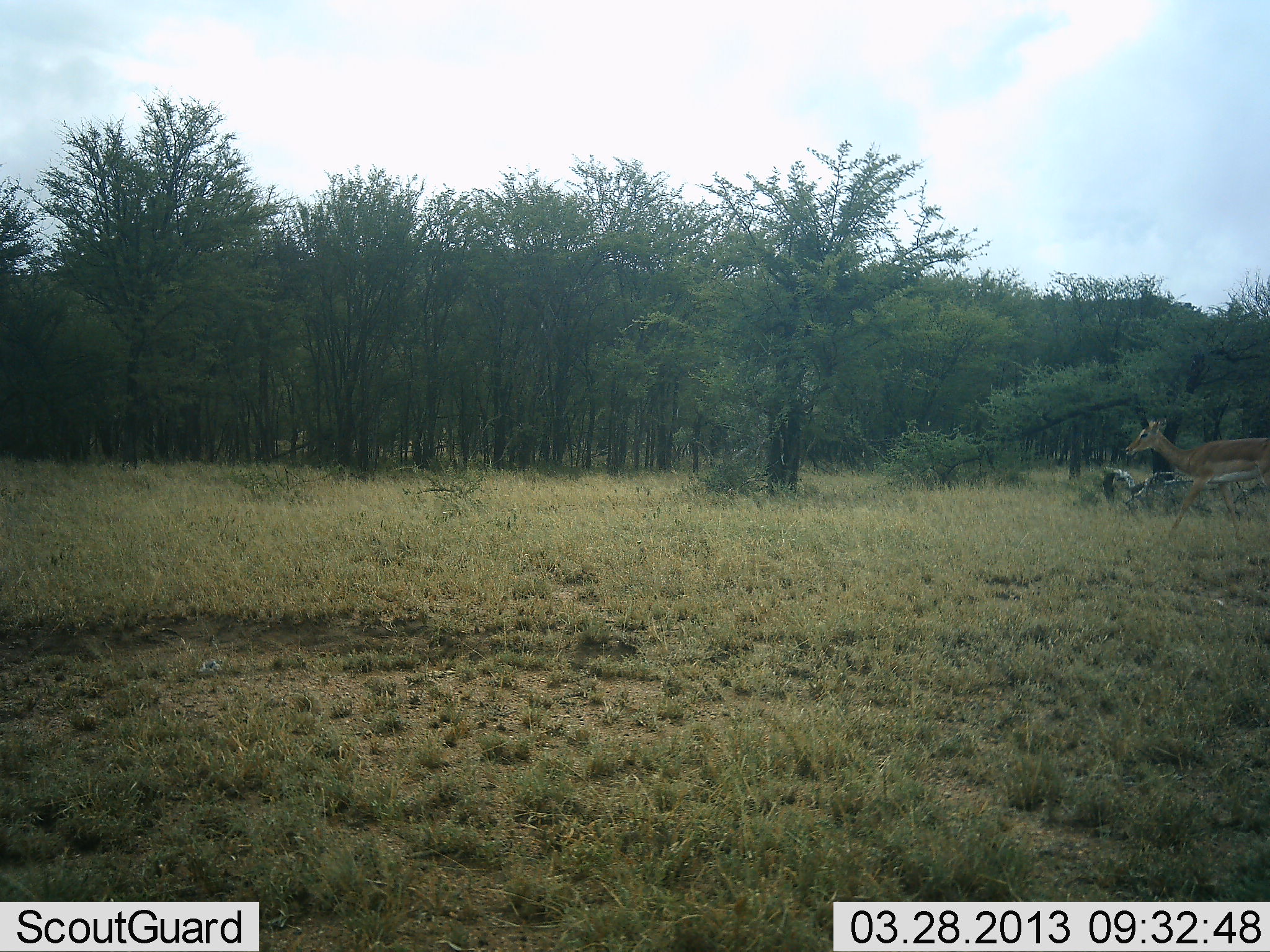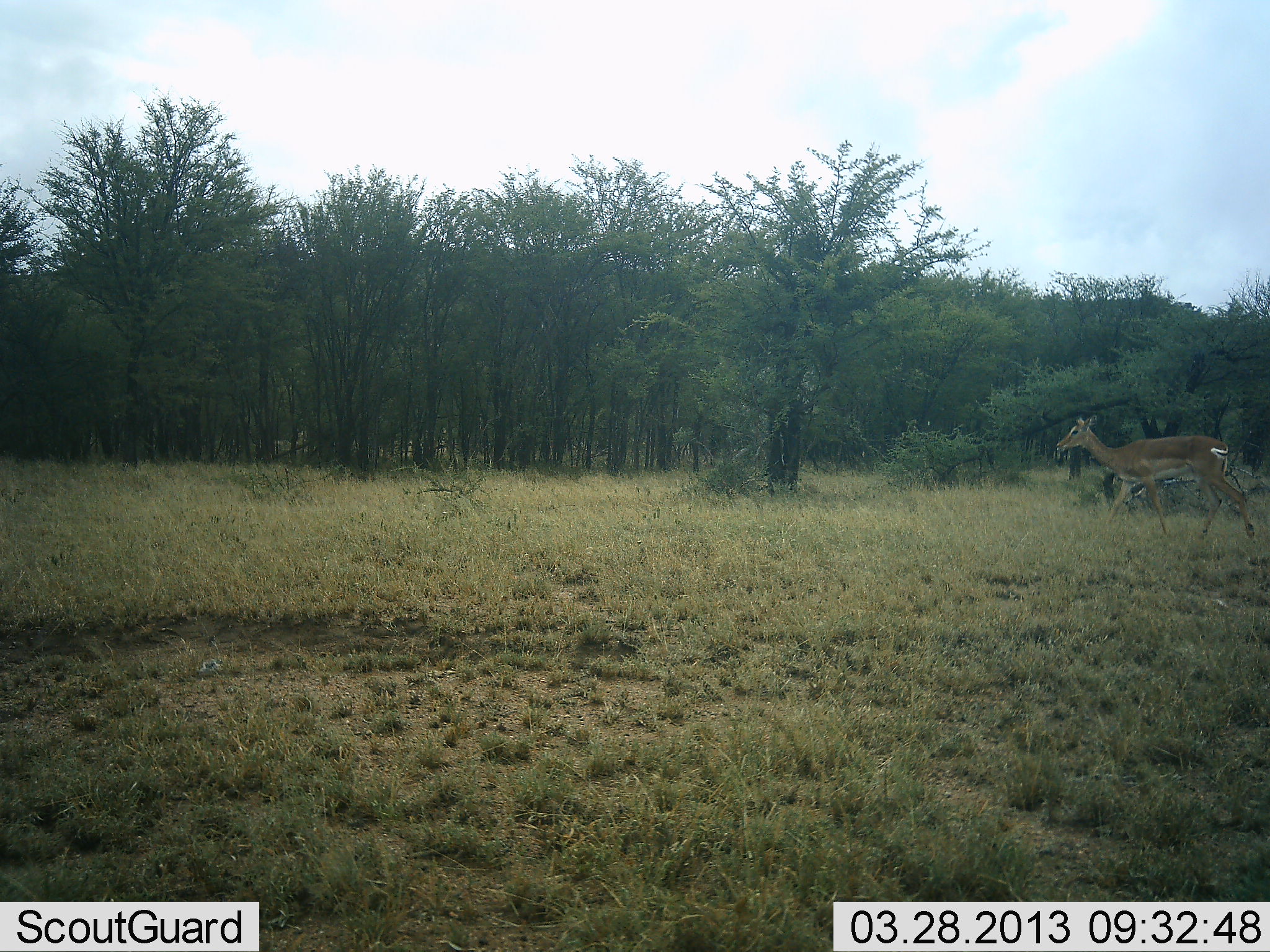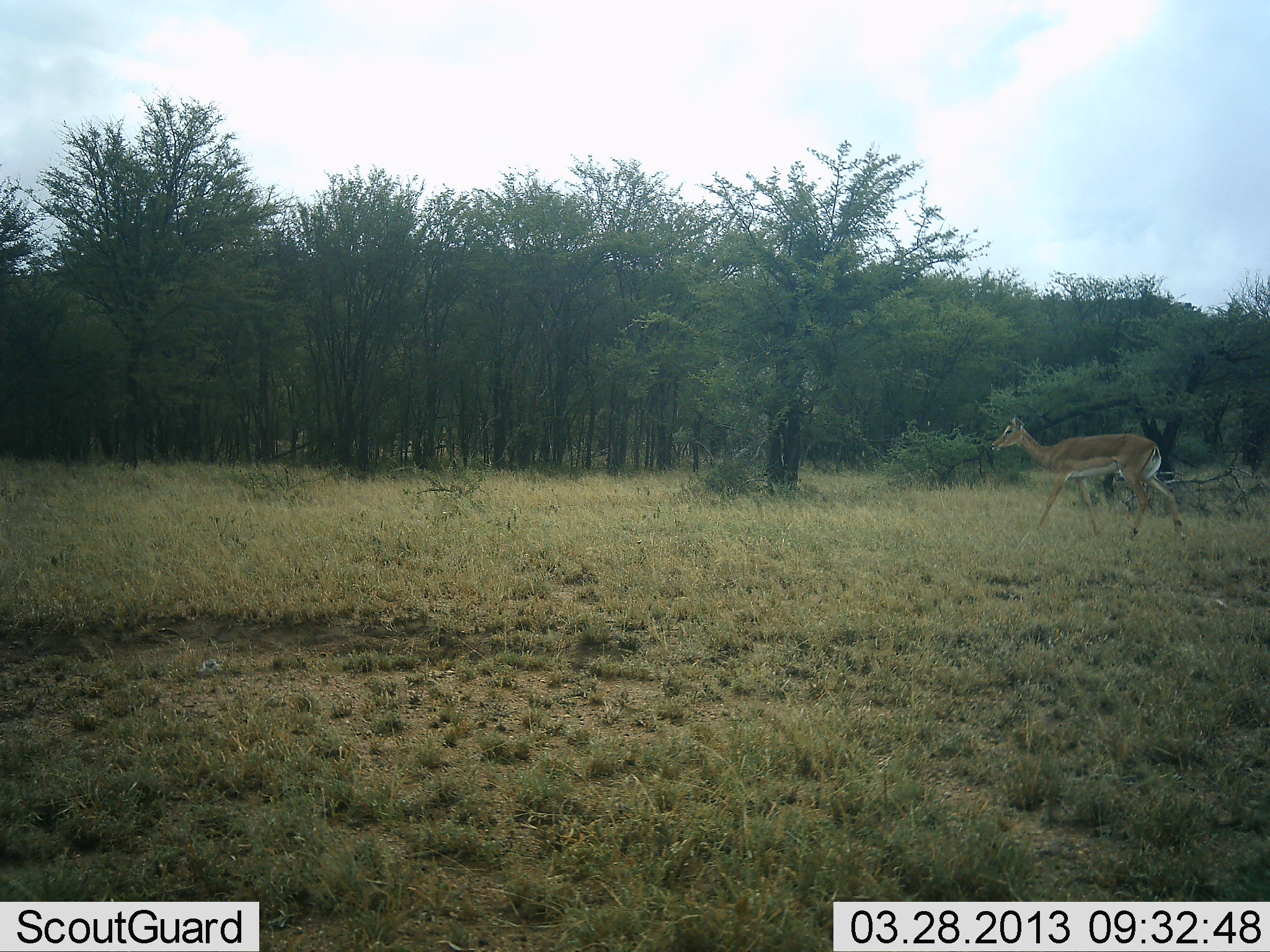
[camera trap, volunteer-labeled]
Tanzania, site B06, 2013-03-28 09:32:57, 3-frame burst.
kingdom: Animalia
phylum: Chordata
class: Mammalia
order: Artiodactyla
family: Bovidae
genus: Aepyceros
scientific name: Aepyceros melampus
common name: impala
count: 1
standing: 0%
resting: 0%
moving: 100%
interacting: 0%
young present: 0%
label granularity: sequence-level